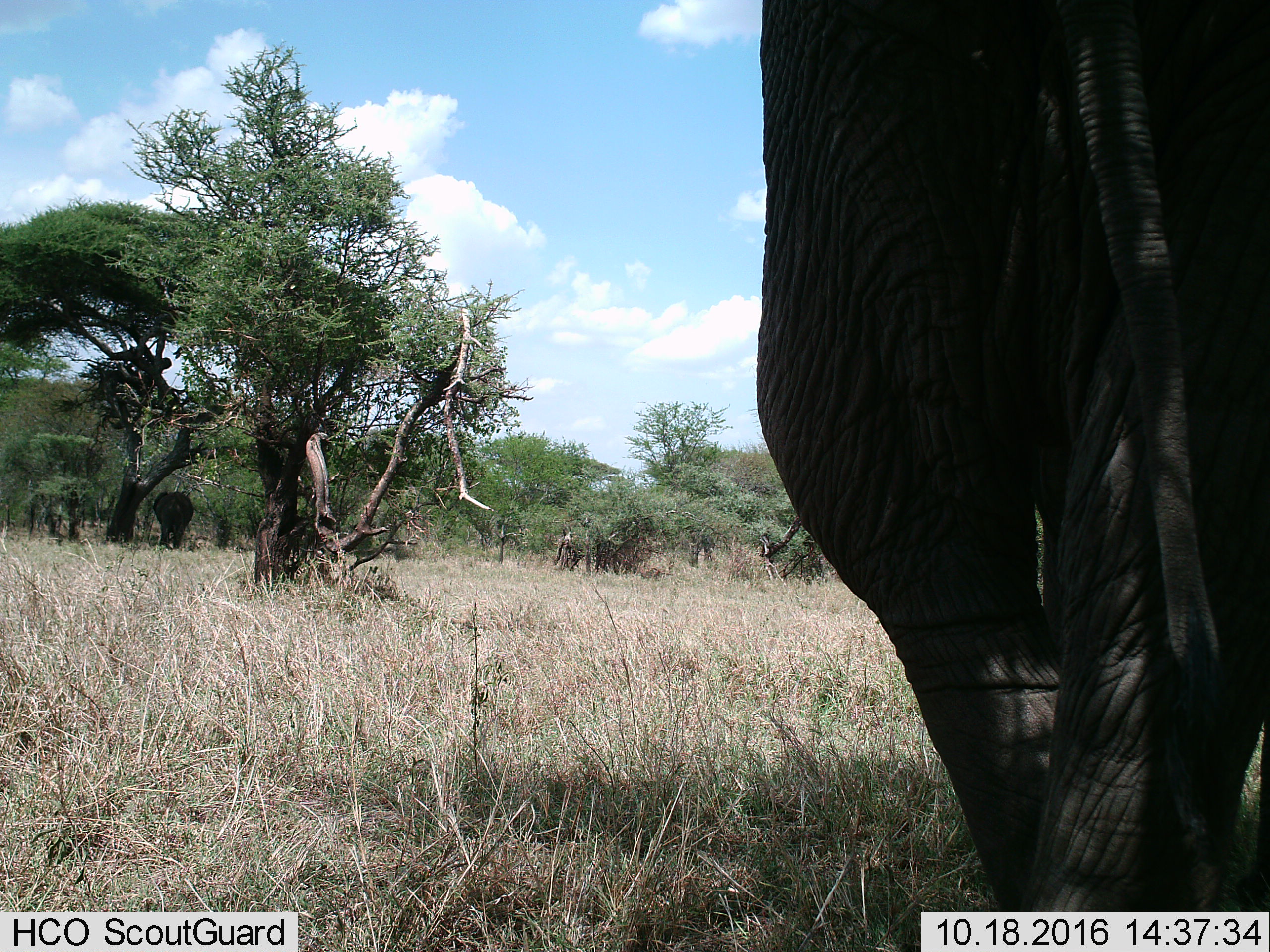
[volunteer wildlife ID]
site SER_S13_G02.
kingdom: Animalia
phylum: Chordata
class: Mammalia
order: Proboscidea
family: Elephantidae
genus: Loxodonta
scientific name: Loxodonta africana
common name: african bush elephant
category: elephant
Elephant (african bush elephant) (Loxodonta africana), count 2. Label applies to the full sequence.